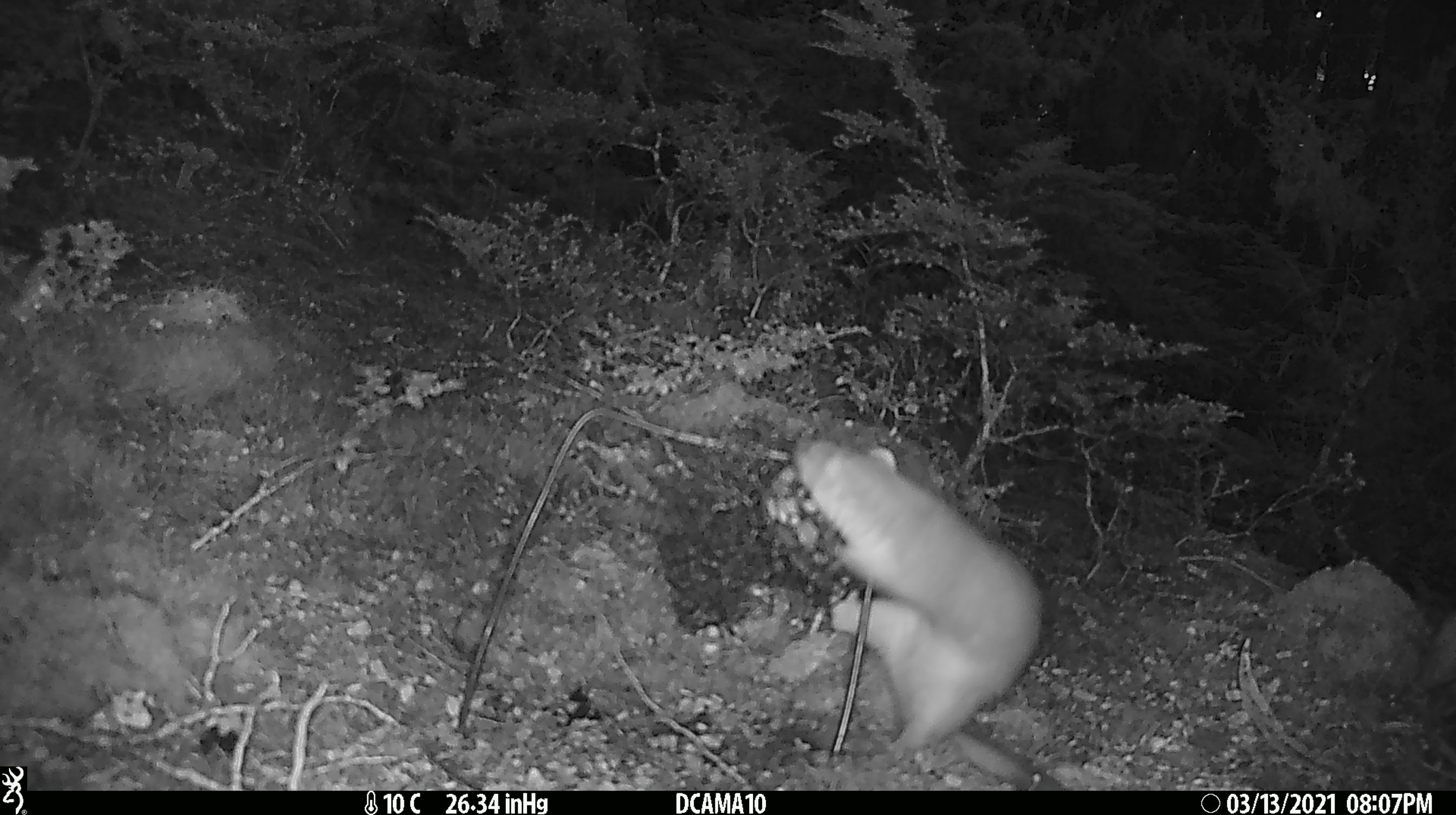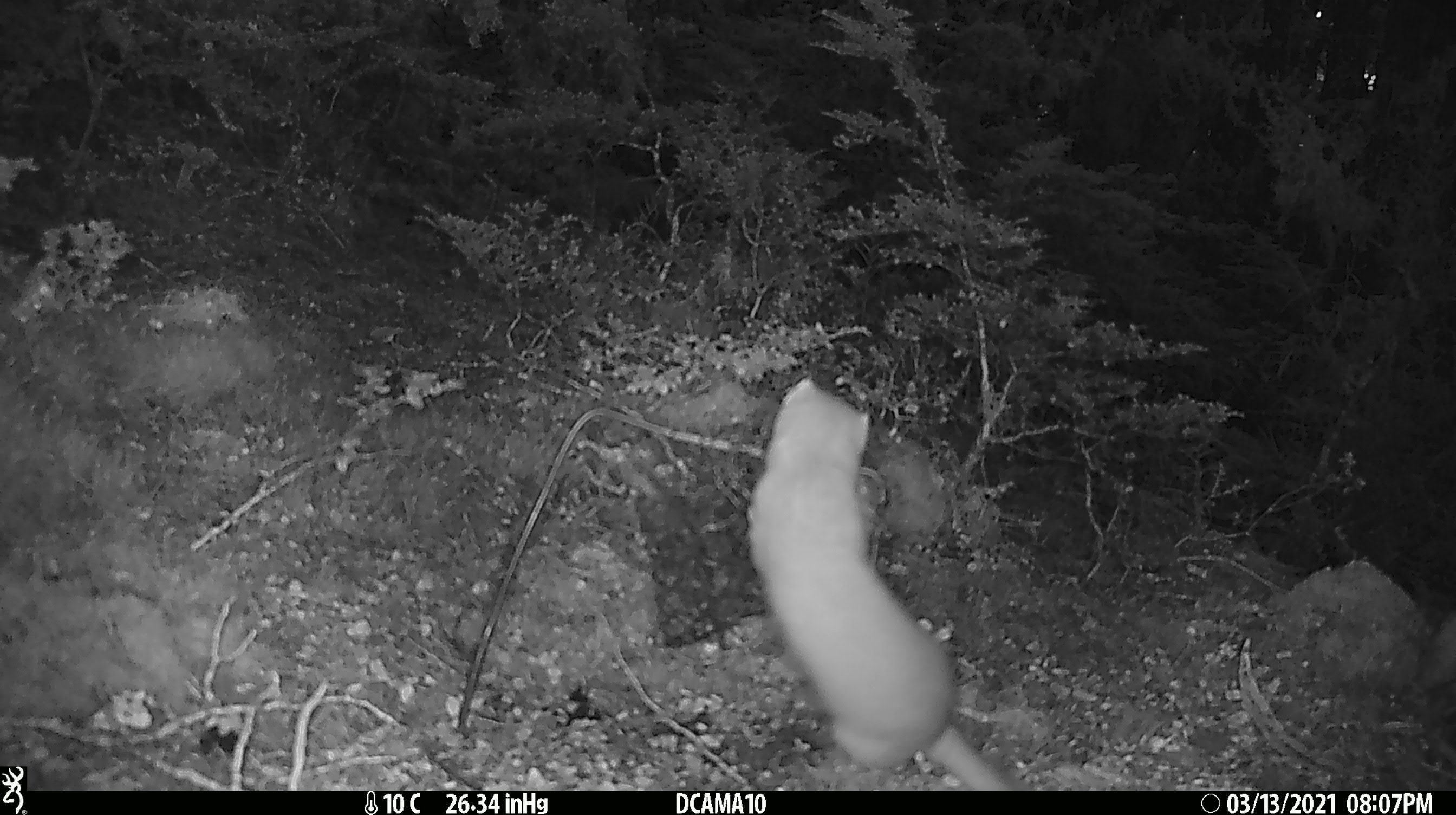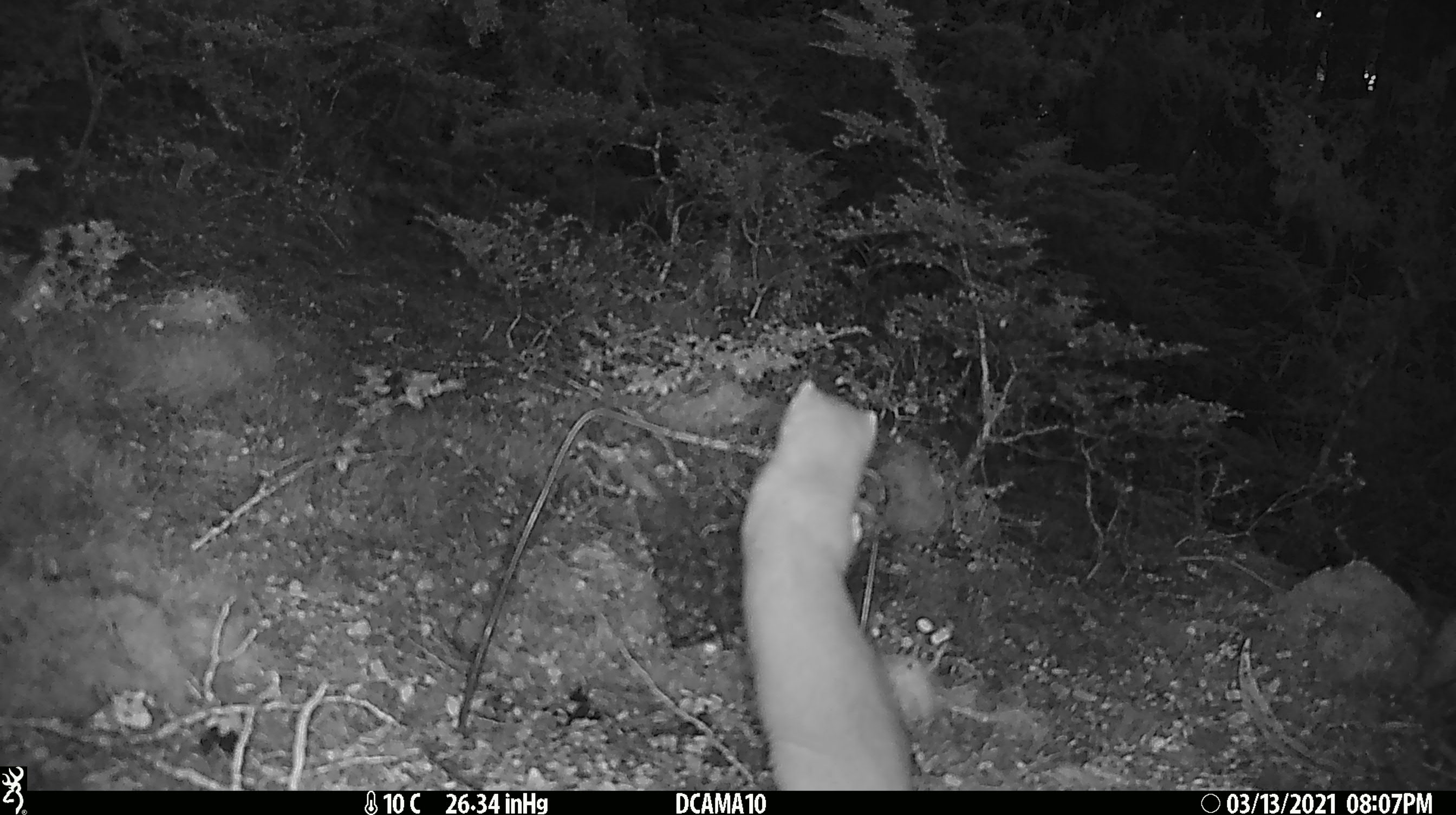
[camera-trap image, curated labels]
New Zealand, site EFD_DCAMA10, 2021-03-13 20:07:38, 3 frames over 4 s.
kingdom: Animalia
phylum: Chordata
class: Mammalia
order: Carnivora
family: Mustelidae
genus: Mustela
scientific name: Mustela erminea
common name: stoat